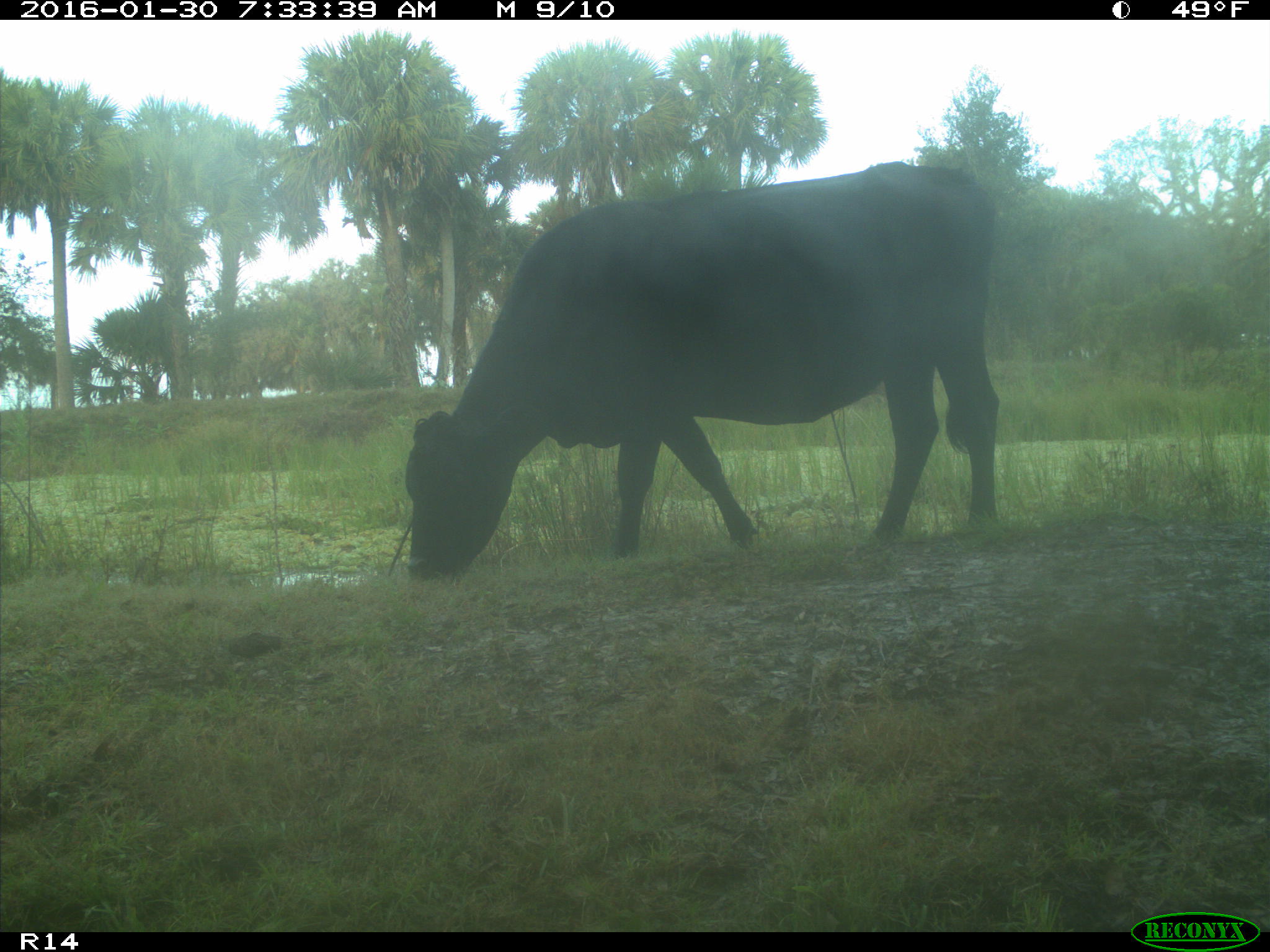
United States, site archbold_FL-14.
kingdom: Animalia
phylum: Chordata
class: Mammalia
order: Artiodactyla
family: Bovidae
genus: Bos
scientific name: Bos taurus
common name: domestic cow